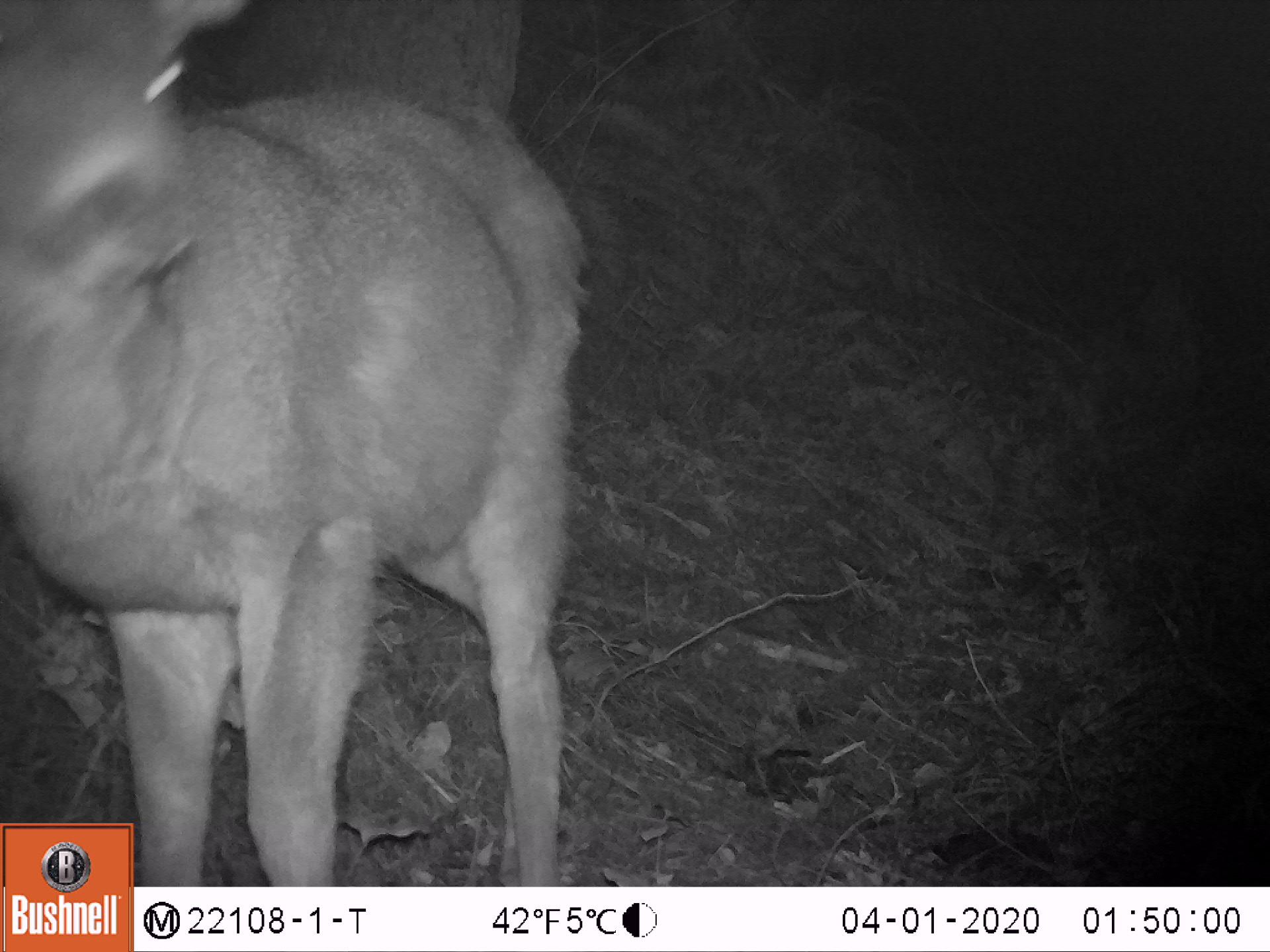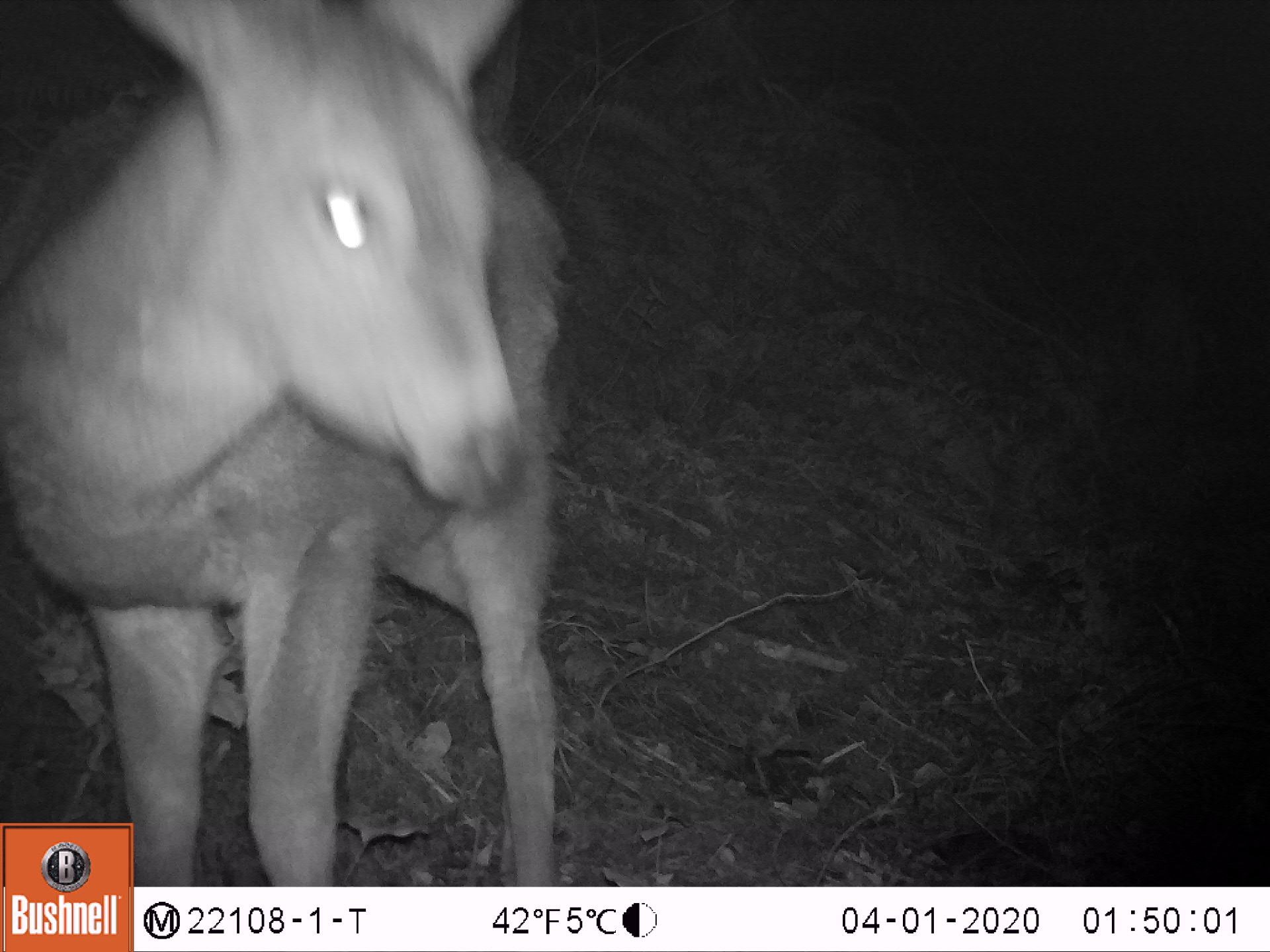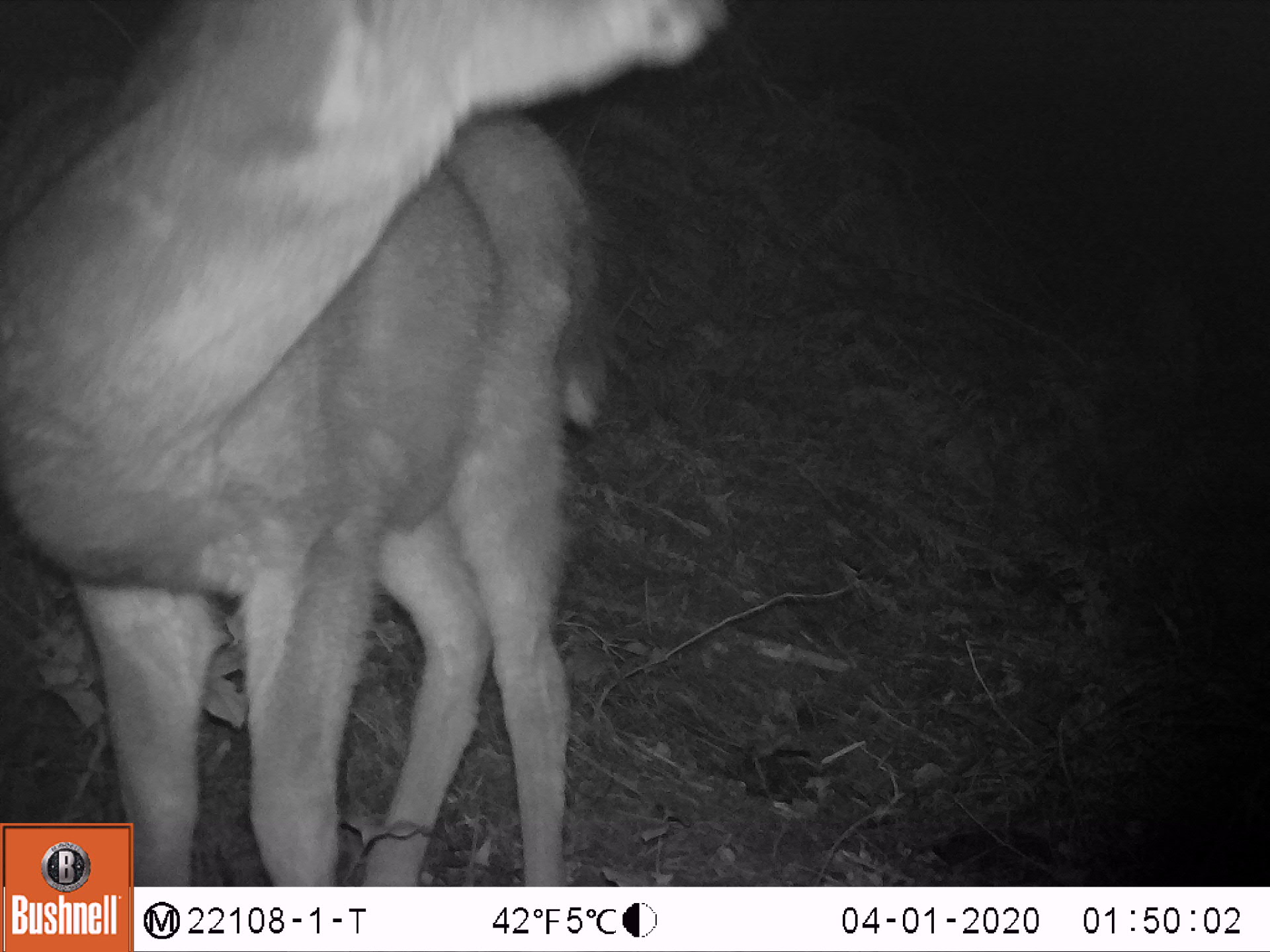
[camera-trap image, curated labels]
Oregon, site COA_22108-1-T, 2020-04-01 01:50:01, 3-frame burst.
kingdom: Animalia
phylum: Chordata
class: Mammalia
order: Artiodactyla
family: Cervidae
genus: Odocoileus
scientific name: Odocoileus hemionus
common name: black-tailed deer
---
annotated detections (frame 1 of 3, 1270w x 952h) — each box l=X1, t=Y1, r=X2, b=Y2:
black-tailed deer: l=1, t=0, r=612, b=821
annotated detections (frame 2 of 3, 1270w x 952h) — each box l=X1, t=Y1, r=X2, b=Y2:
black-tailed deer: l=1, t=2, r=592, b=819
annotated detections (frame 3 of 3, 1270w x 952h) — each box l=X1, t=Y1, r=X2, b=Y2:
black-tailed deer: l=1, t=0, r=749, b=819